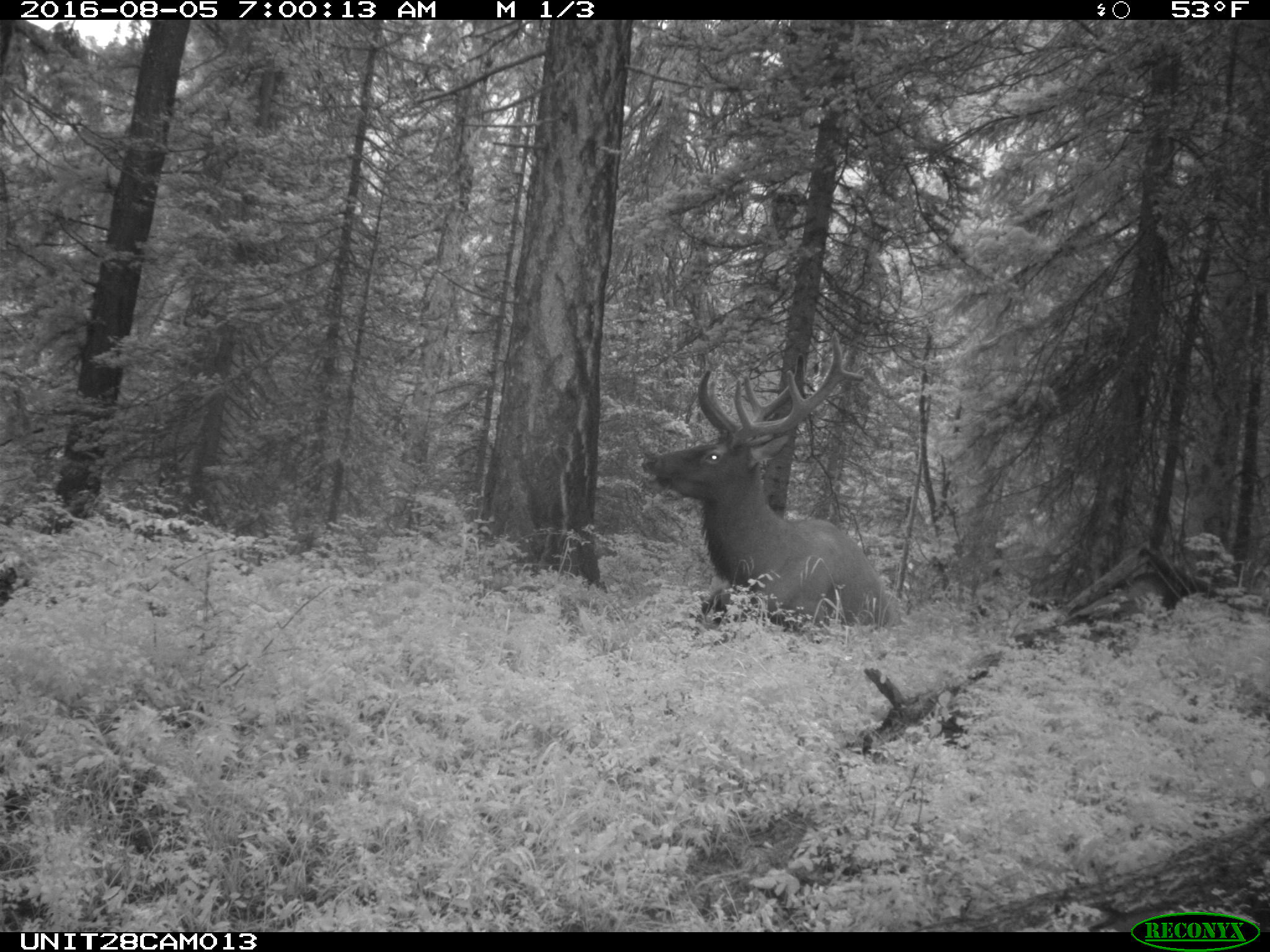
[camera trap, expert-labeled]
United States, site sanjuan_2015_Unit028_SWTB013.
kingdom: Animalia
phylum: Chordata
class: Mammalia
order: Artiodactyla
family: Cervidae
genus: Cervus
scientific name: Cervus elaphus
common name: red deer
Cervus elaphus (red deer).